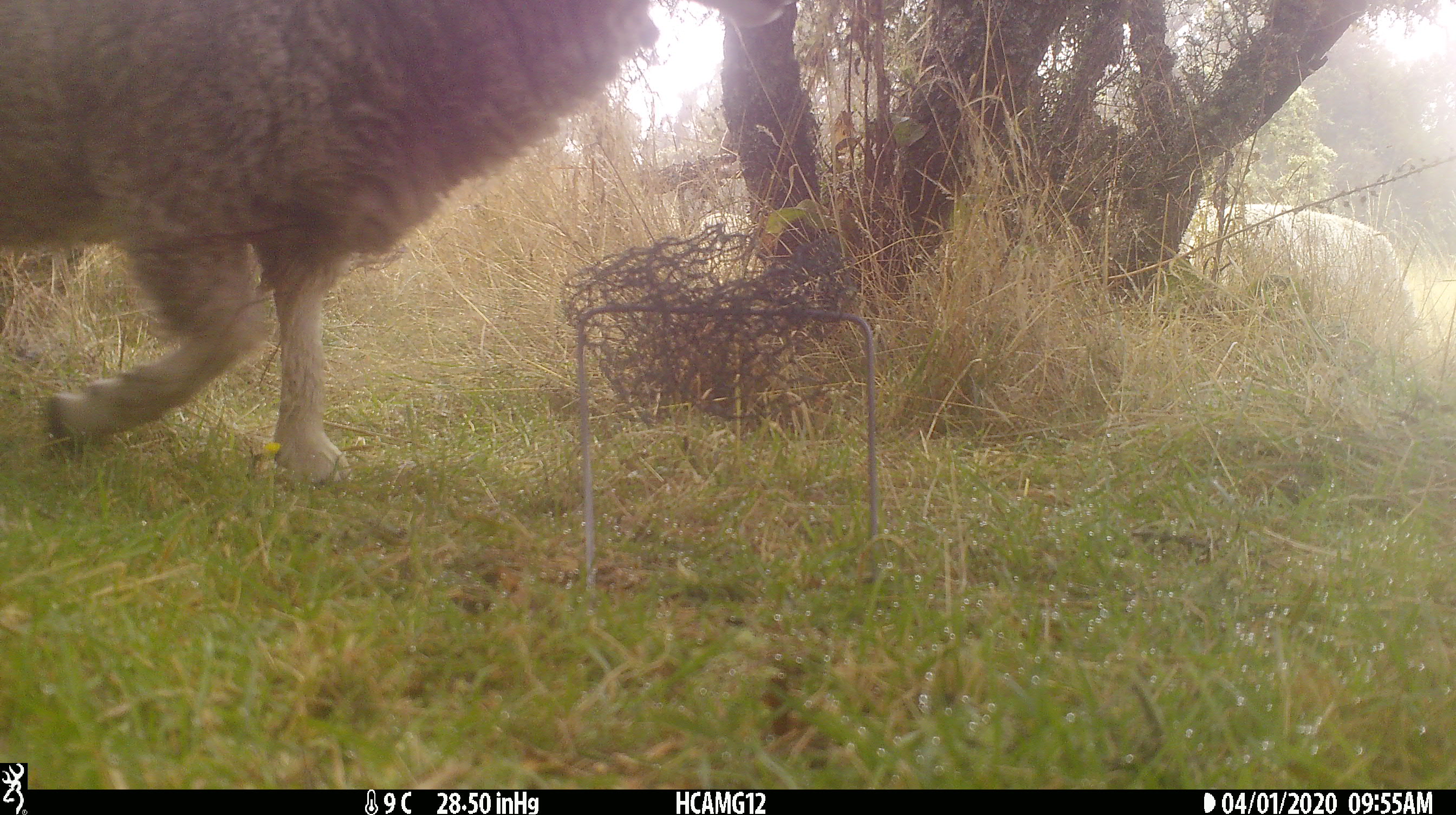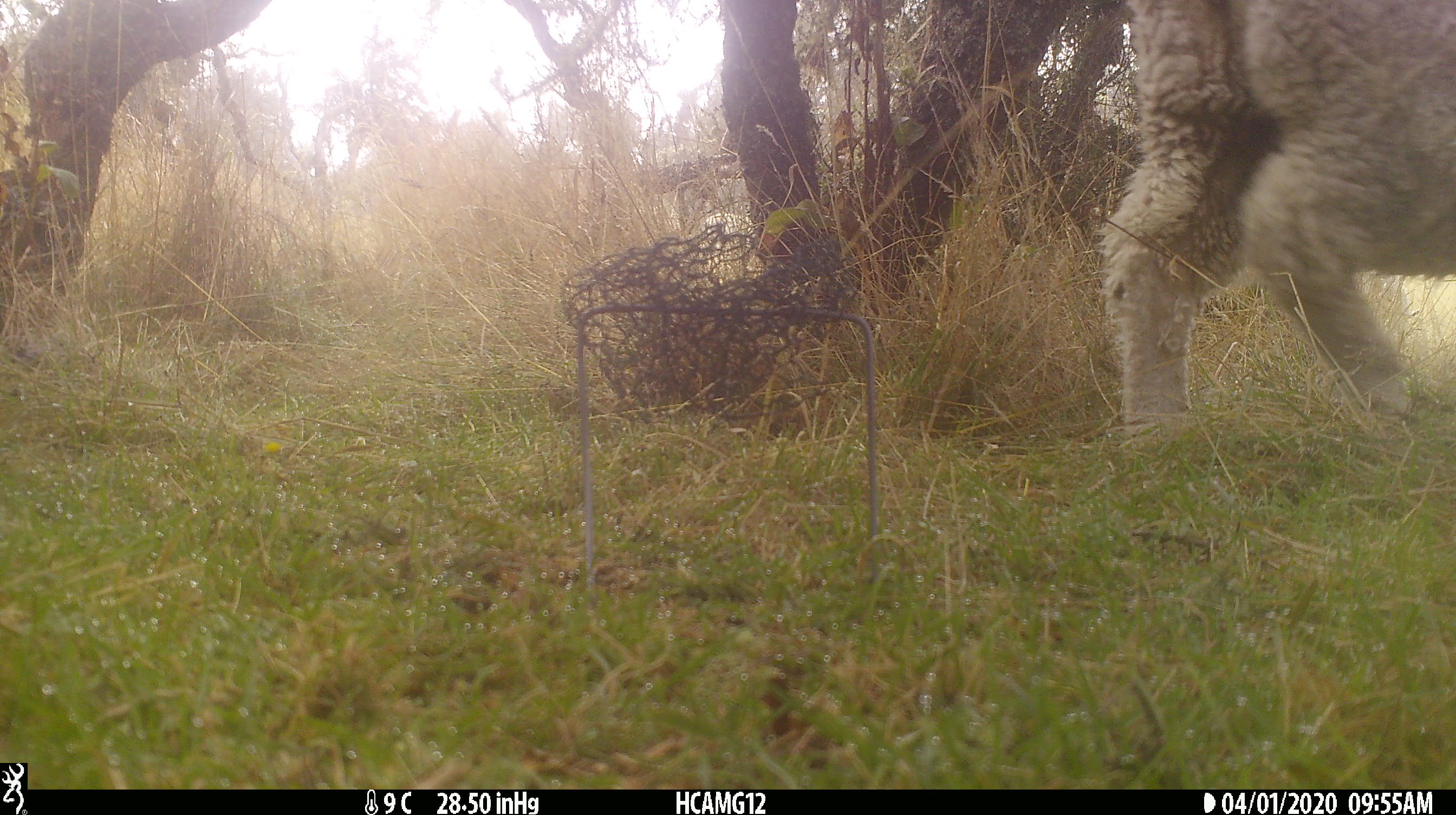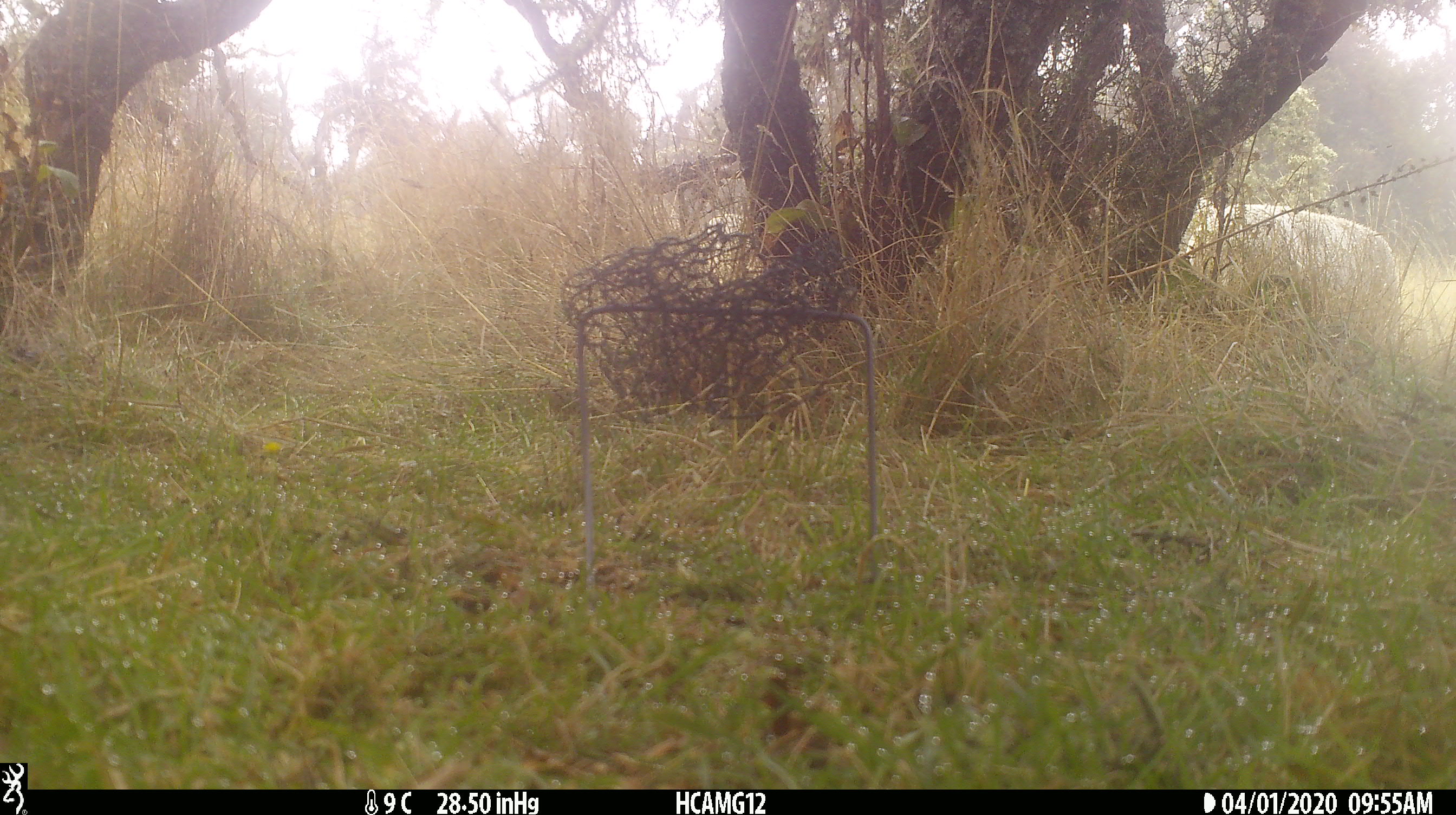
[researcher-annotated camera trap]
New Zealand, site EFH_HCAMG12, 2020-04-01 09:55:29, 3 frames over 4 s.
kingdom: Animalia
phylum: Chordata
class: Mammalia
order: Artiodactyla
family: Bovidae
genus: Ovis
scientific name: Ovis aries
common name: domestic sheep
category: sheep